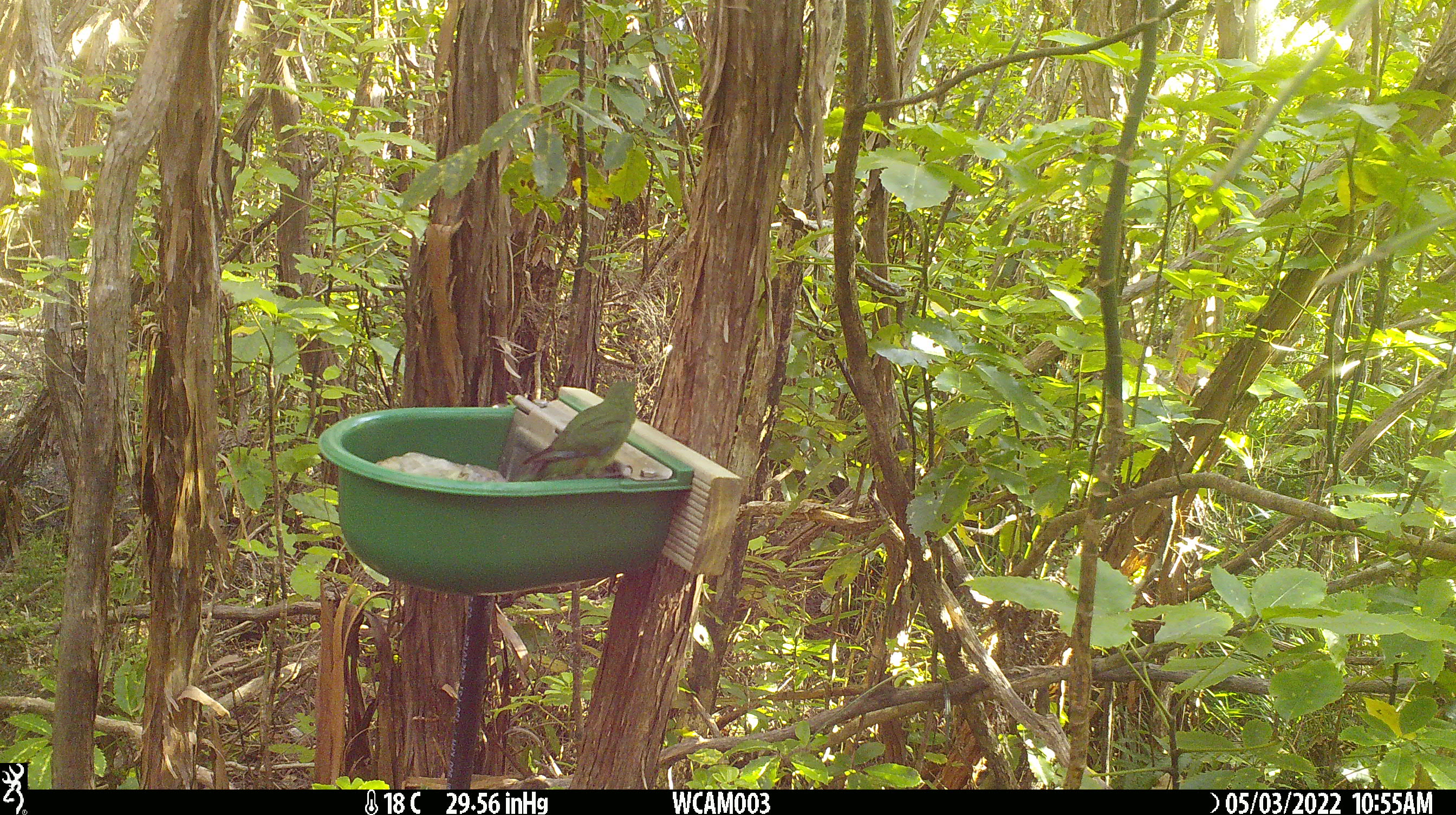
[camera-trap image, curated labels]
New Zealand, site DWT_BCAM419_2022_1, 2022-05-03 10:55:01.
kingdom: Animalia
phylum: Chordata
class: Aves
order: Psittaciformes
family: Psittaculidae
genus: Cyanoramphus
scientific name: Cyanoramphus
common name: parakeet